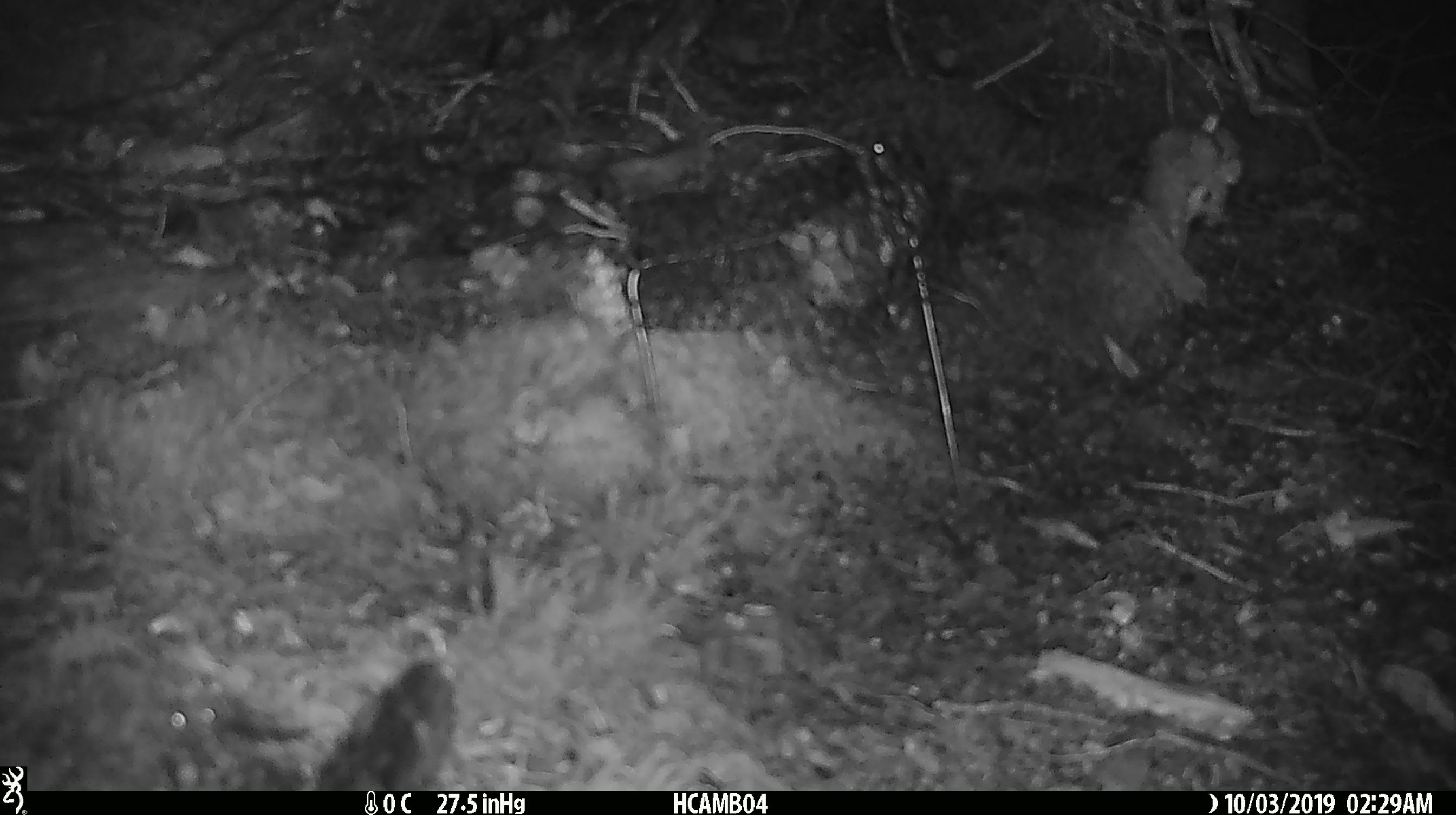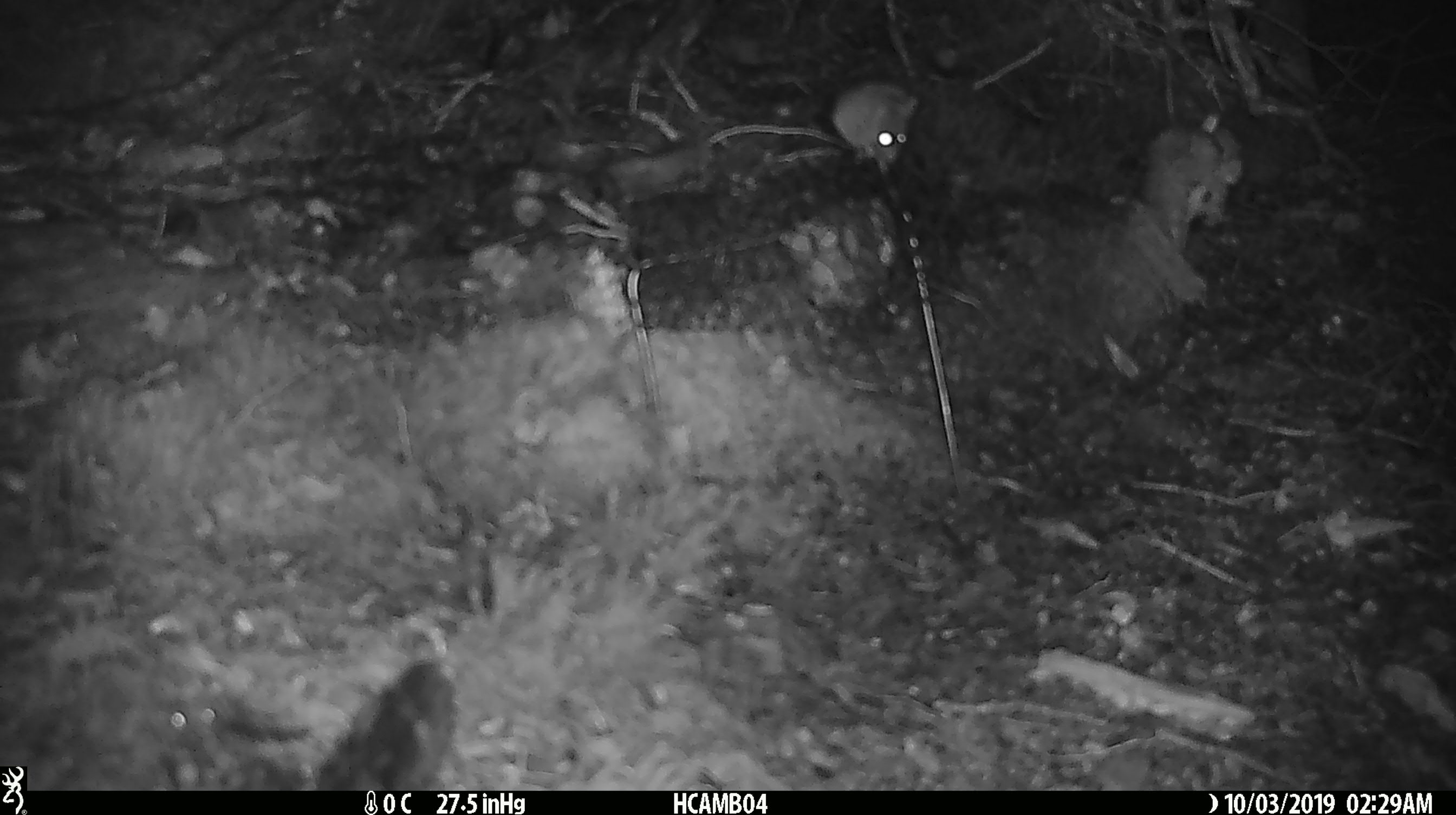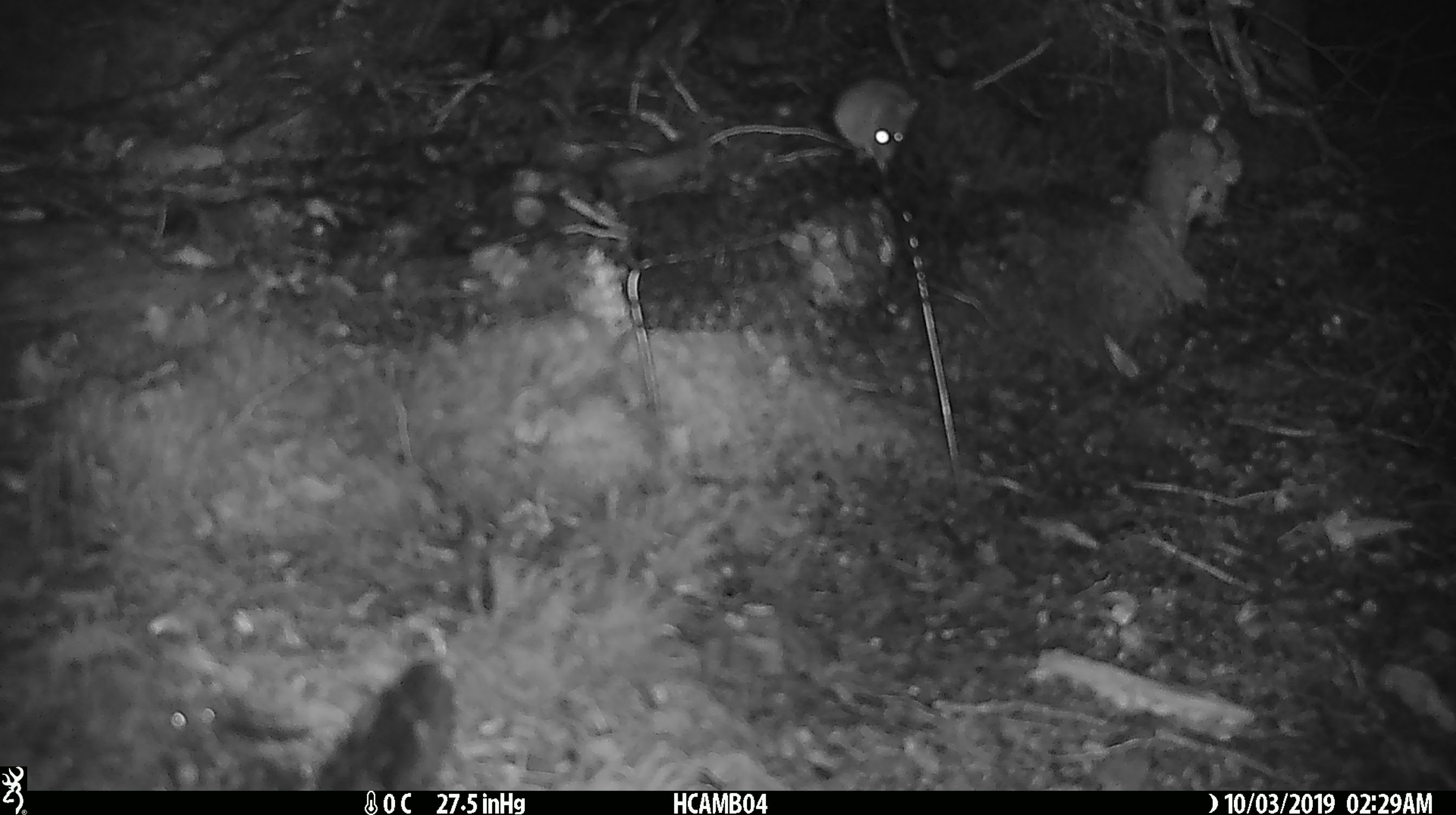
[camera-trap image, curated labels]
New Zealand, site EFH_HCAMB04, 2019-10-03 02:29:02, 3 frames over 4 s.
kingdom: Animalia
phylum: Chordata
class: Mammalia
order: Rodentia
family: Muridae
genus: Mus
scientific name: Mus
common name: mouse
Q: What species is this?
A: Mouse (Mus).